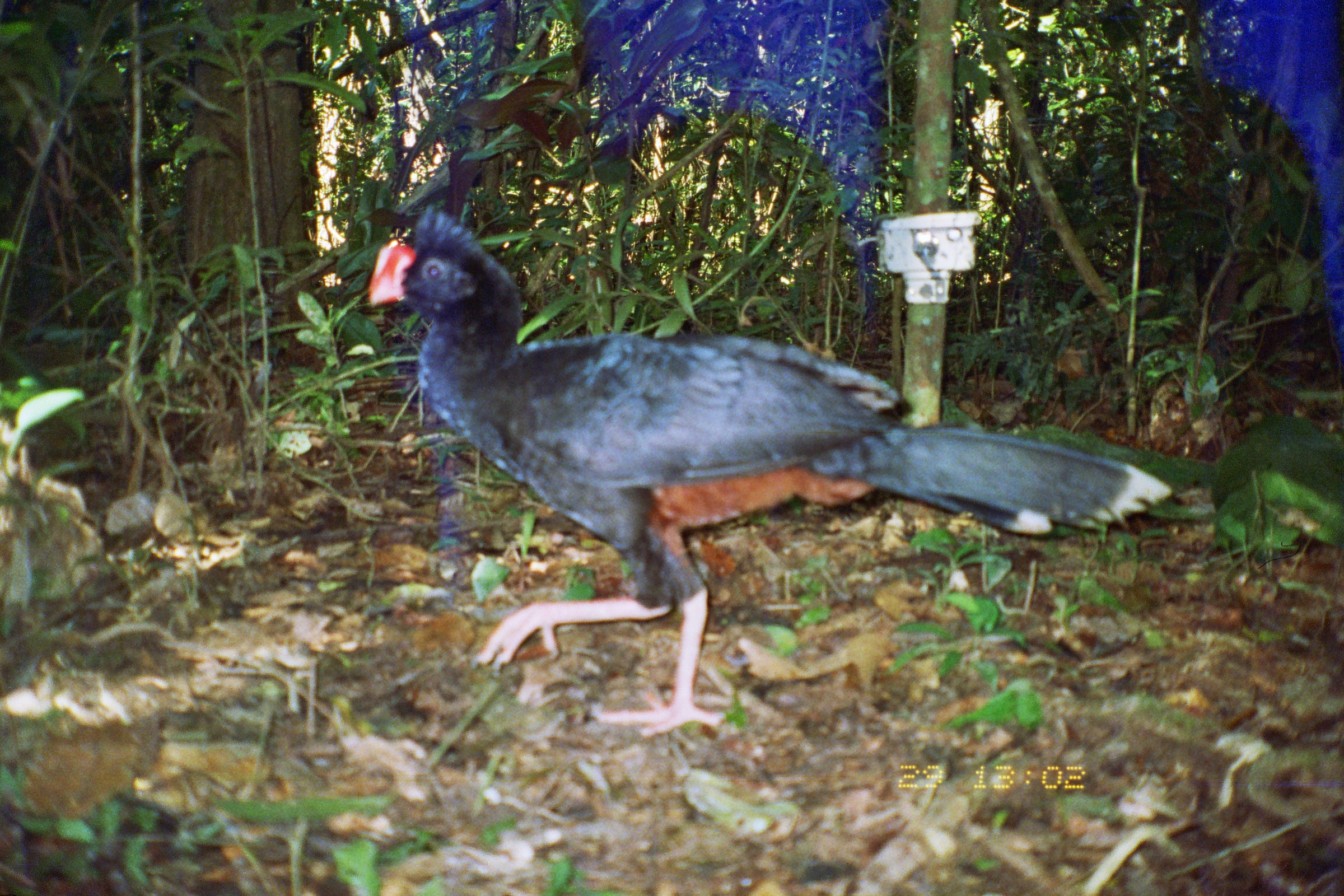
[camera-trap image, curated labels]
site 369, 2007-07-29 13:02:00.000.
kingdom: Animalia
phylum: Chordata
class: Aves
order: Galliformes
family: Cracidae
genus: Mitu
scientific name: Mitu tuberosum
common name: razor-billed curassow